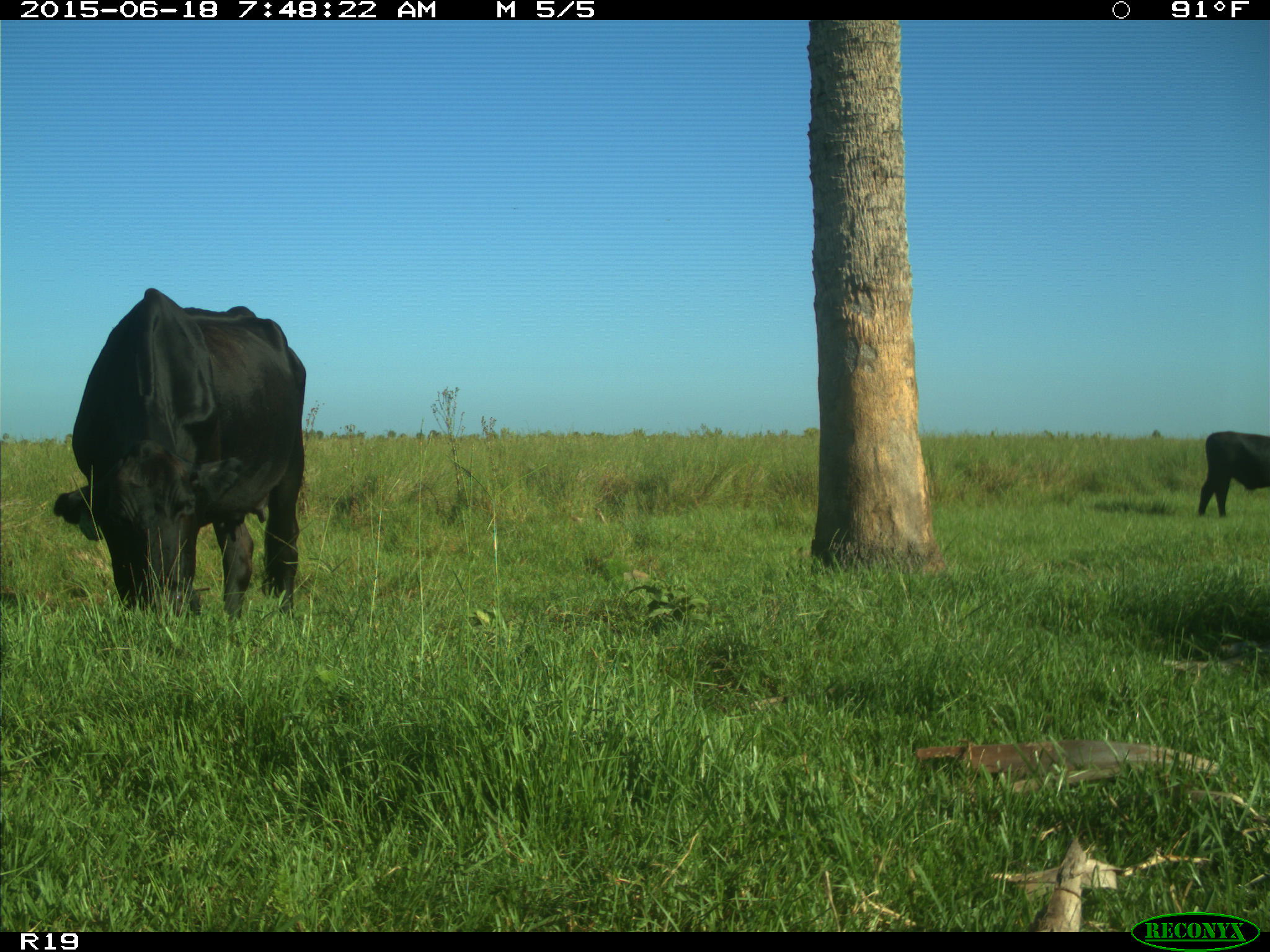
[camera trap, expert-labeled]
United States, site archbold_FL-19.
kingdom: Animalia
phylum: Chordata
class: Mammalia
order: Artiodactyla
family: Bovidae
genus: Bos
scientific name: Bos taurus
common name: domestic cow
Bos taurus (domestic cow).